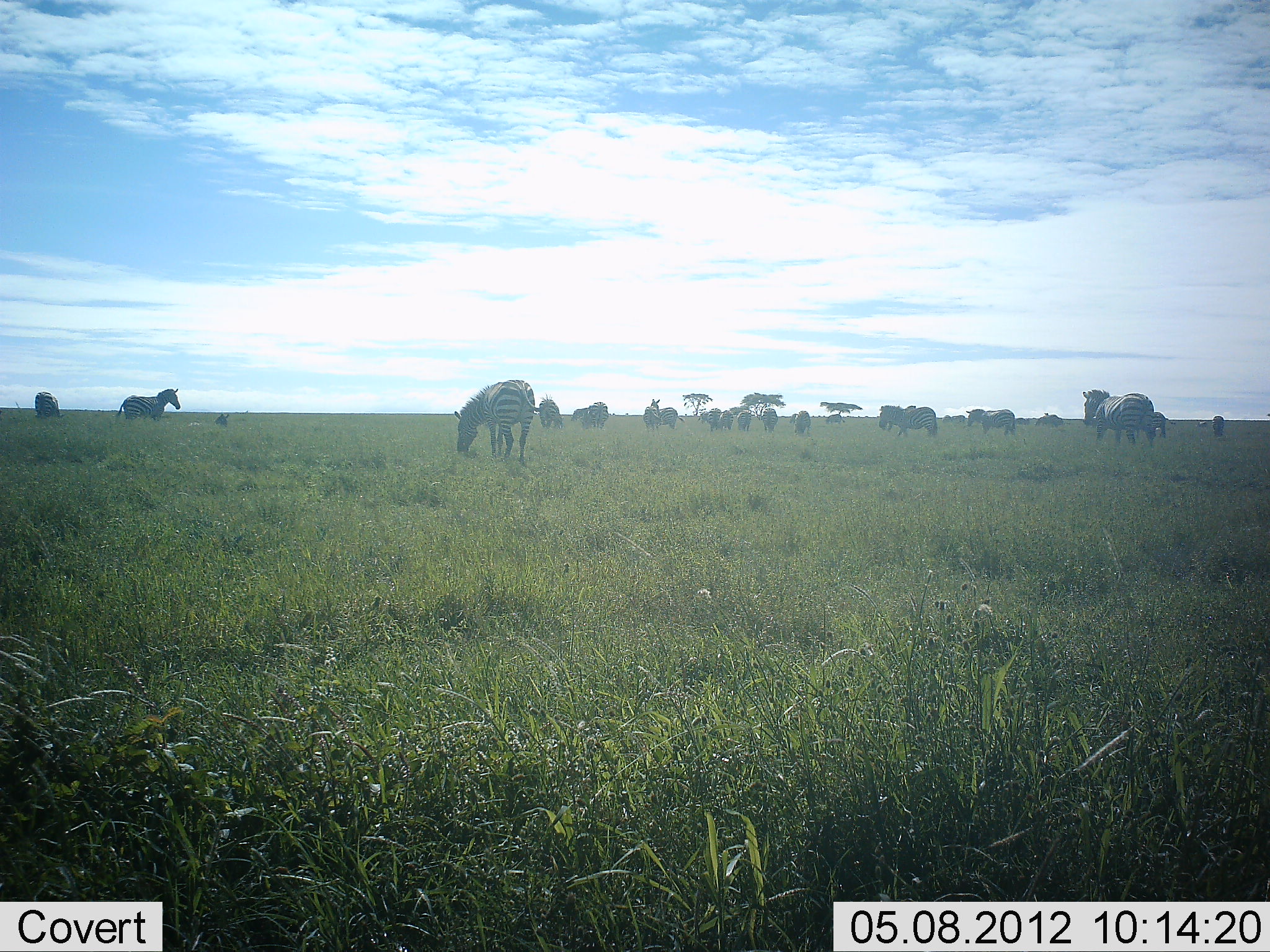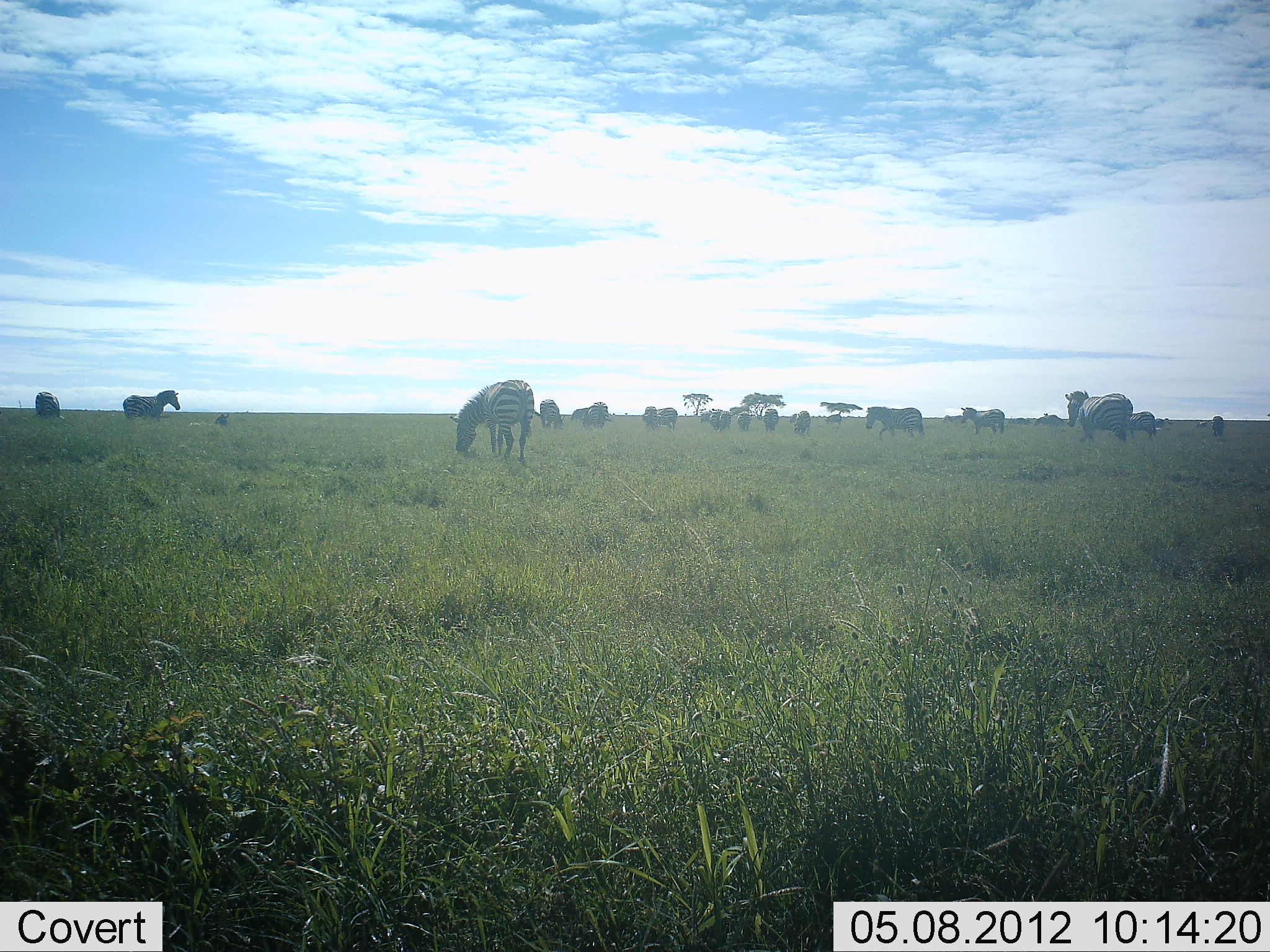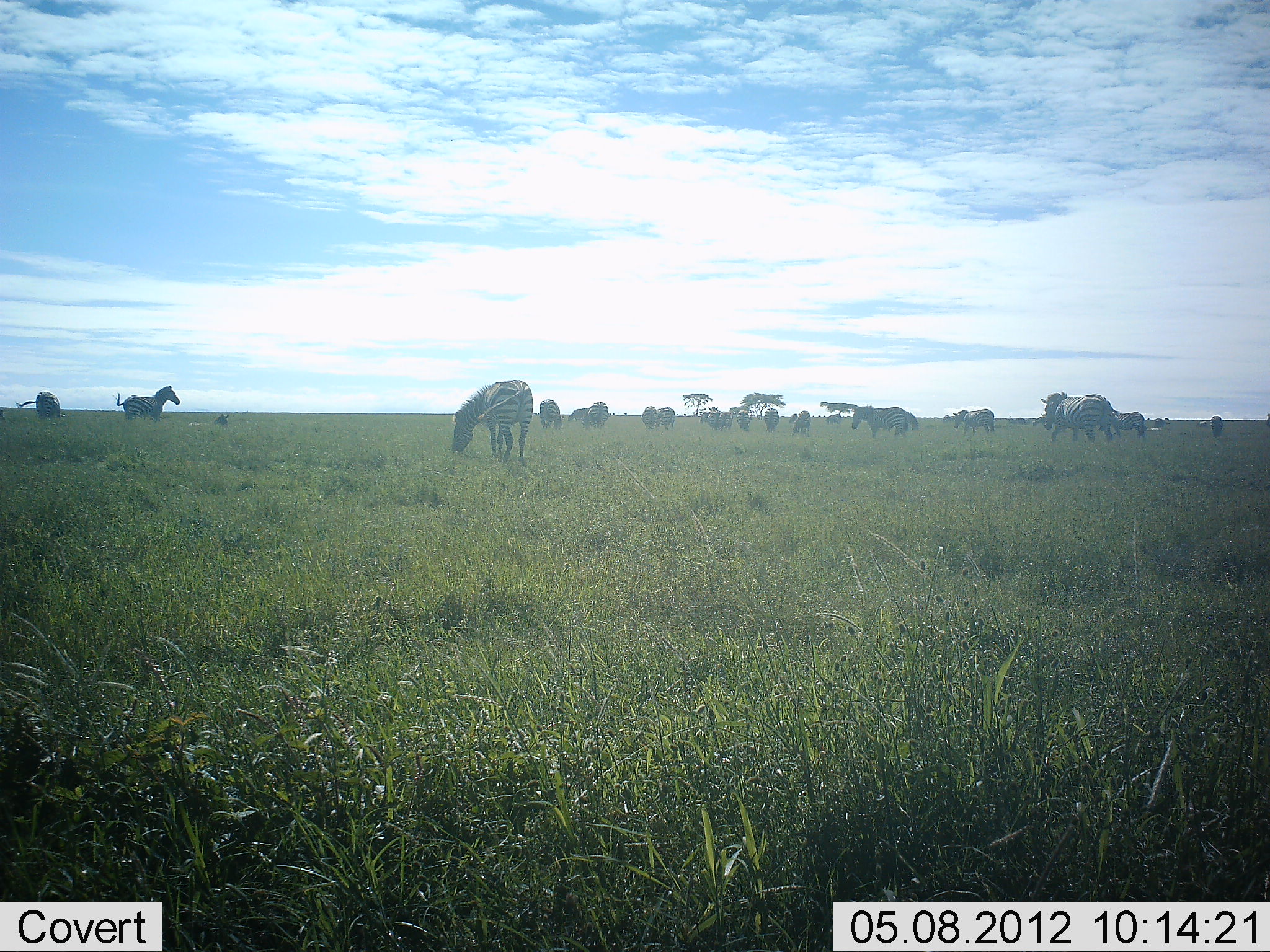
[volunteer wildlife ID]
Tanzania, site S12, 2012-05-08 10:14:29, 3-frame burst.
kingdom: Animalia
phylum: Chordata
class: Mammalia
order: Perissodactyla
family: Equidae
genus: Equus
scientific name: Equus quagga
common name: plains zebra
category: zebra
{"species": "zebra (plains zebra) (Equus quagga)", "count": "11-50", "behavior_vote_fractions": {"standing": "59%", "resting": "7%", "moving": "55%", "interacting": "7%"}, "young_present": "0%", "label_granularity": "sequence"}